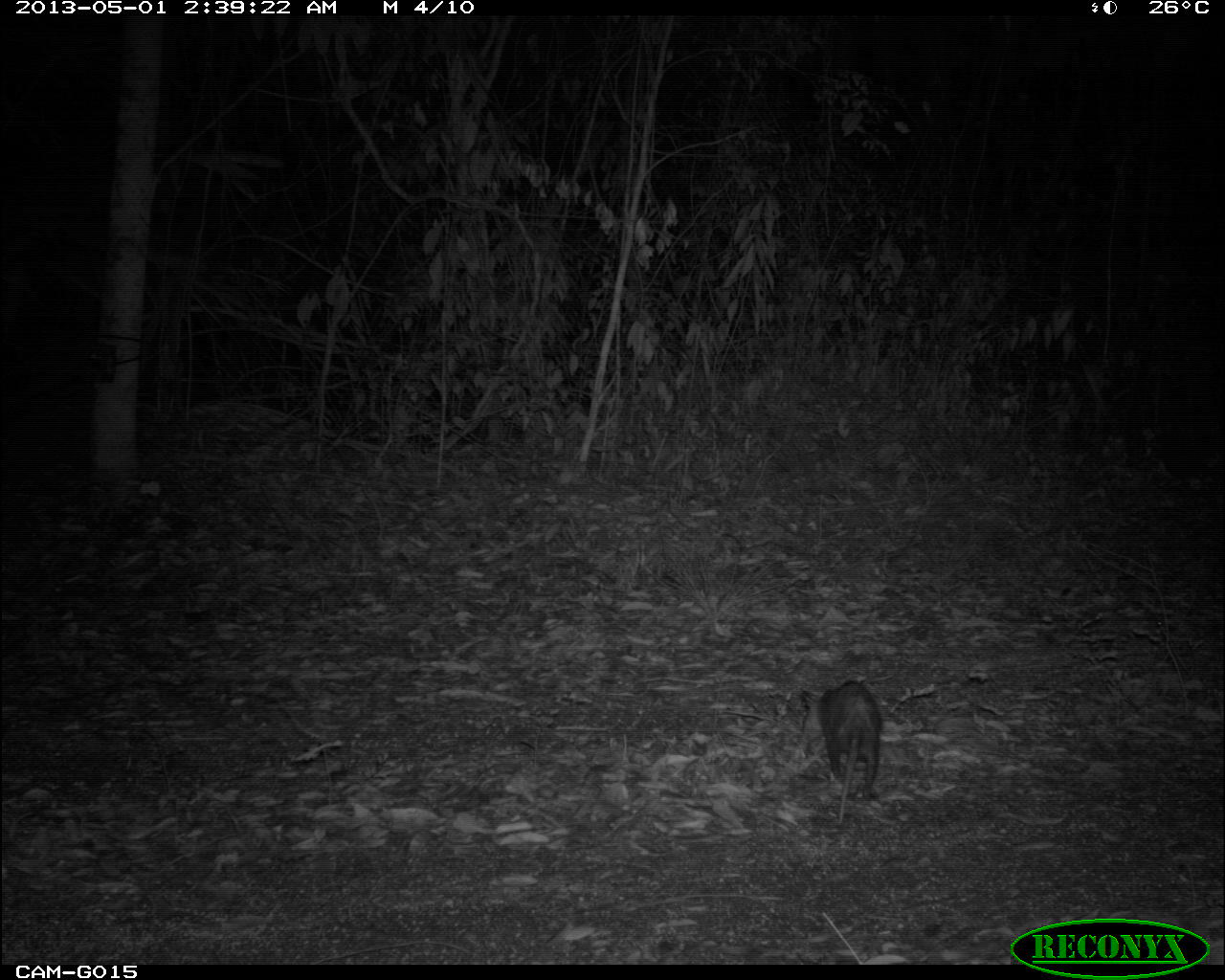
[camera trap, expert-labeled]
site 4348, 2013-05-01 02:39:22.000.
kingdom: Animalia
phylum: Chordata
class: Mammalia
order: Didelphimorphia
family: Didelphidae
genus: Didelphis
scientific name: Didelphis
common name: american opossums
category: didelphis sp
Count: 1.